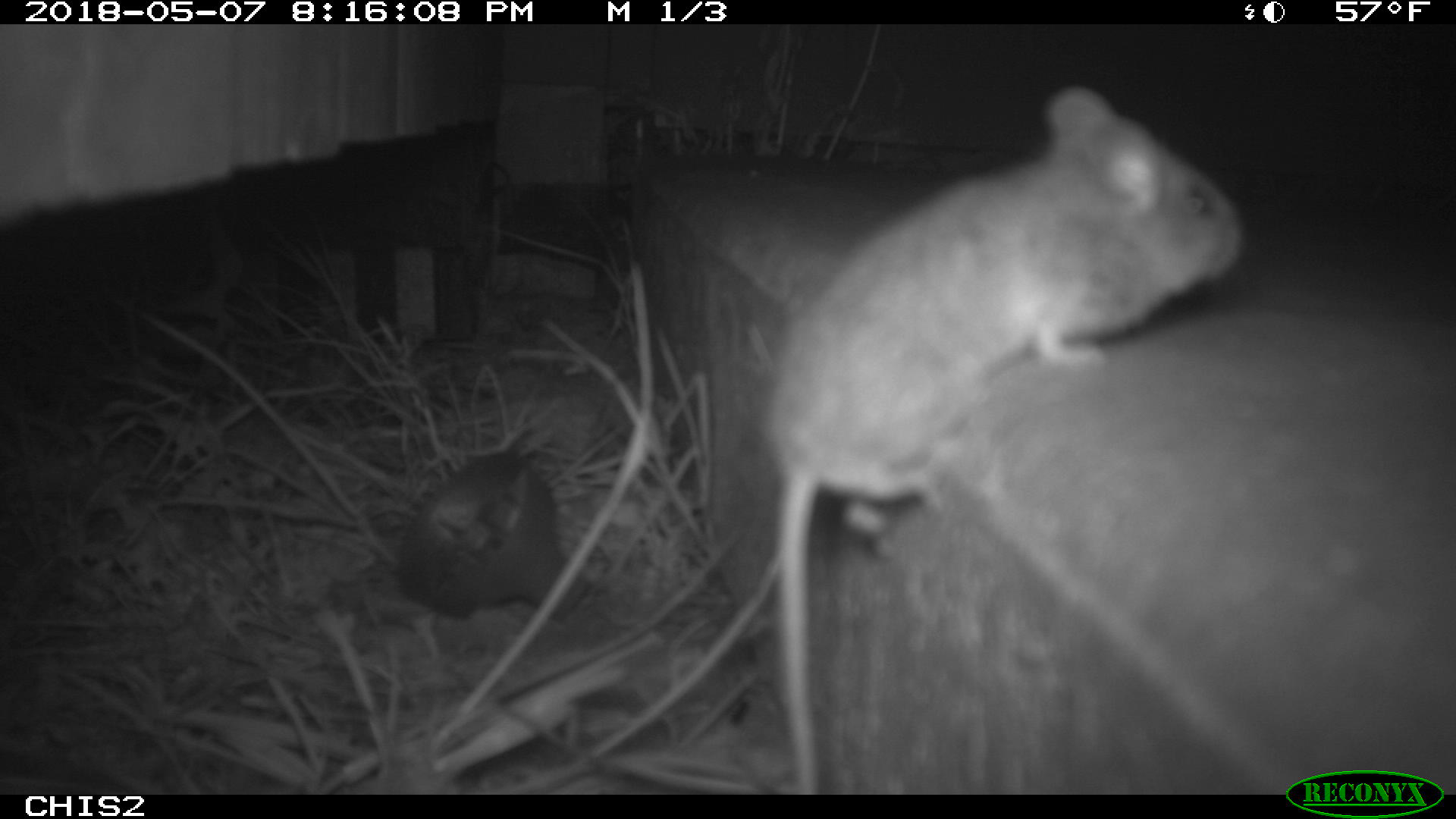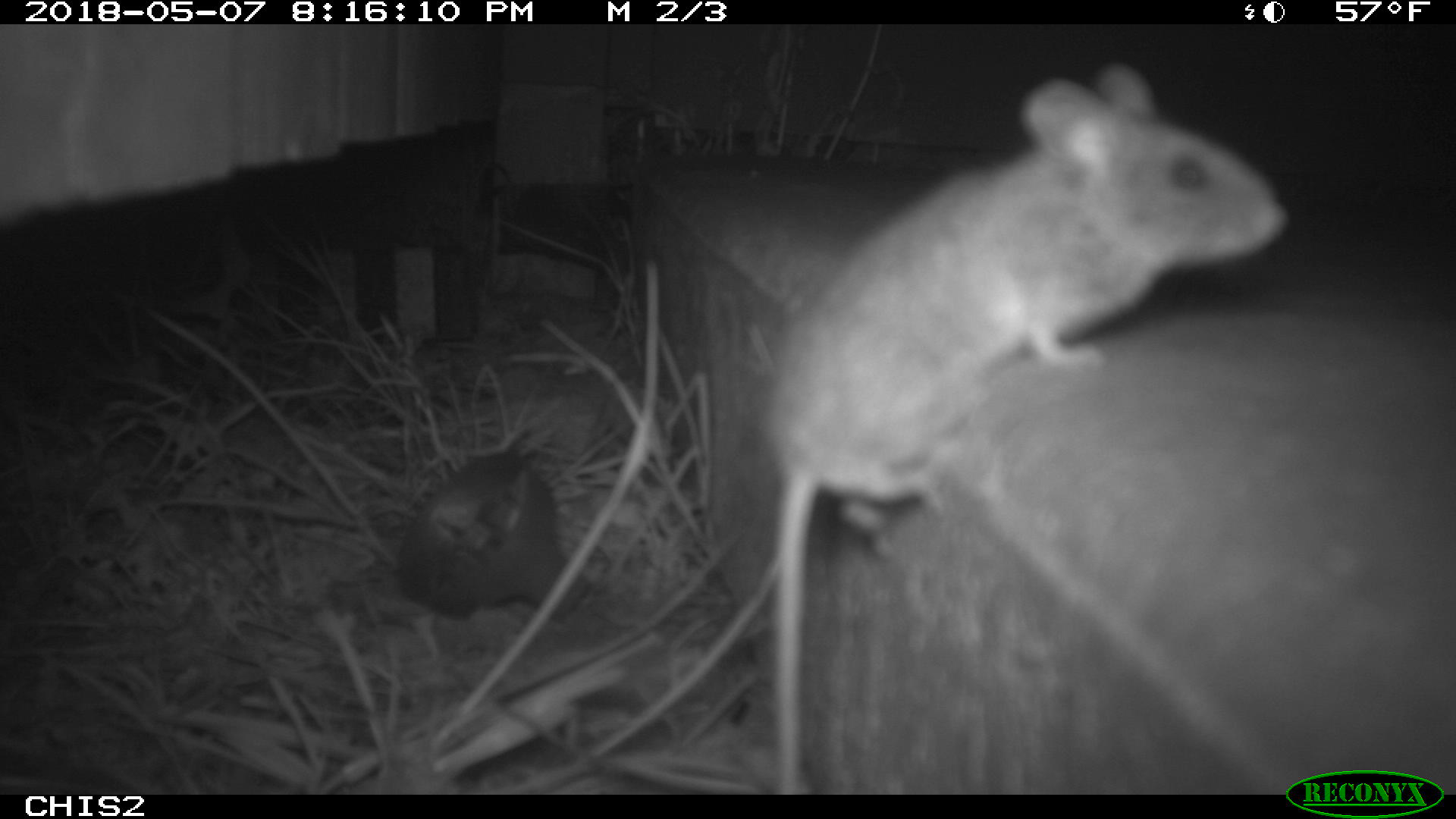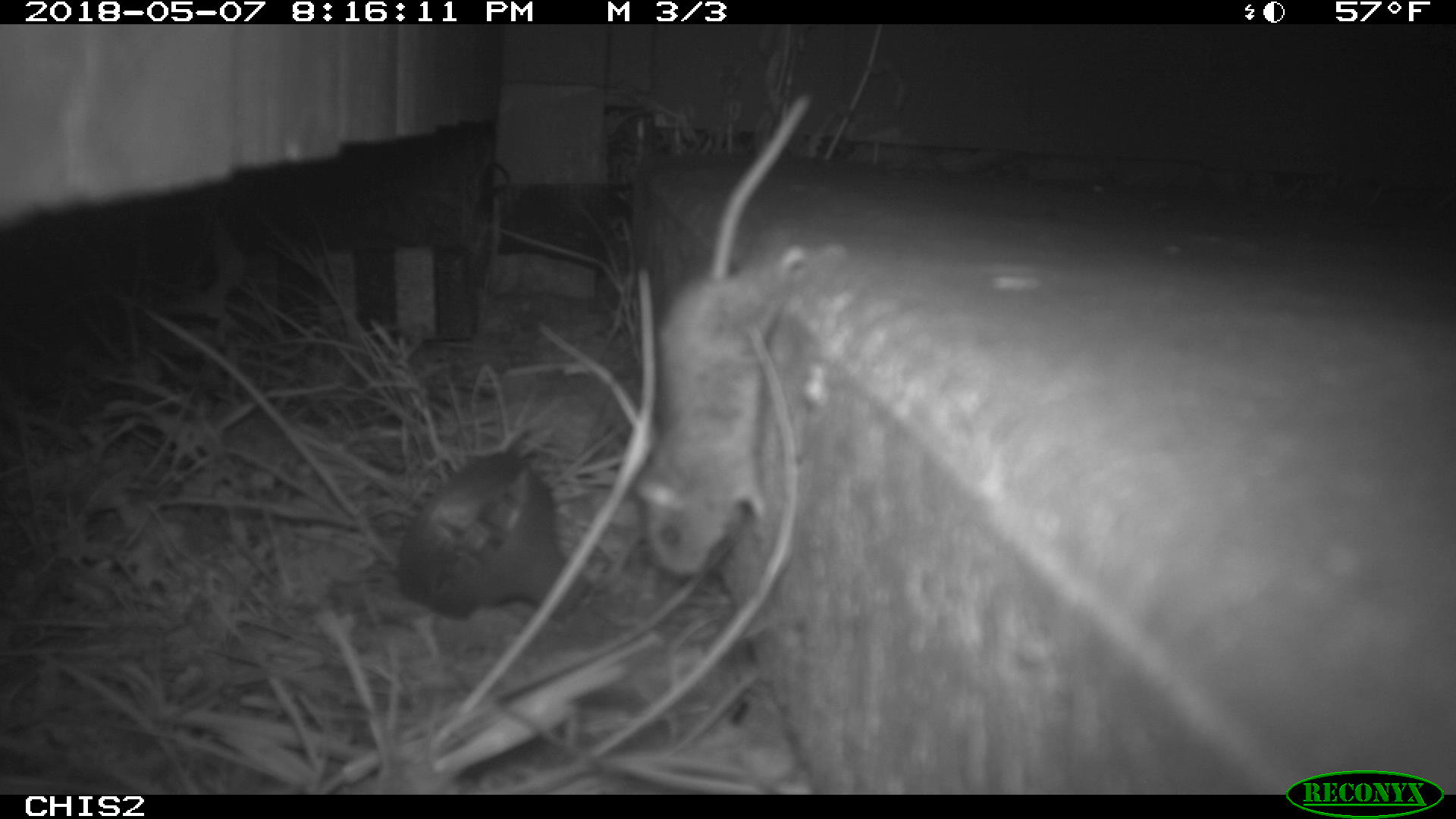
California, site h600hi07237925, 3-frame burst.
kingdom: Animalia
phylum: Chordata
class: Mammalia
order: Rodentia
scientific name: Rodentia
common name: rodent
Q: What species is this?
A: Rodent (Rodentia).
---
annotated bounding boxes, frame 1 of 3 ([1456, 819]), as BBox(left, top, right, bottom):
rodent: BBox(770, 88, 1243, 794)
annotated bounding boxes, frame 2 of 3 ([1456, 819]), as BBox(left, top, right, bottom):
rodent: BBox(764, 62, 1288, 795)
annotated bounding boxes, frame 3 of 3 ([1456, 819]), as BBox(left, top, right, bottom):
rodent: BBox(636, 94, 810, 577)